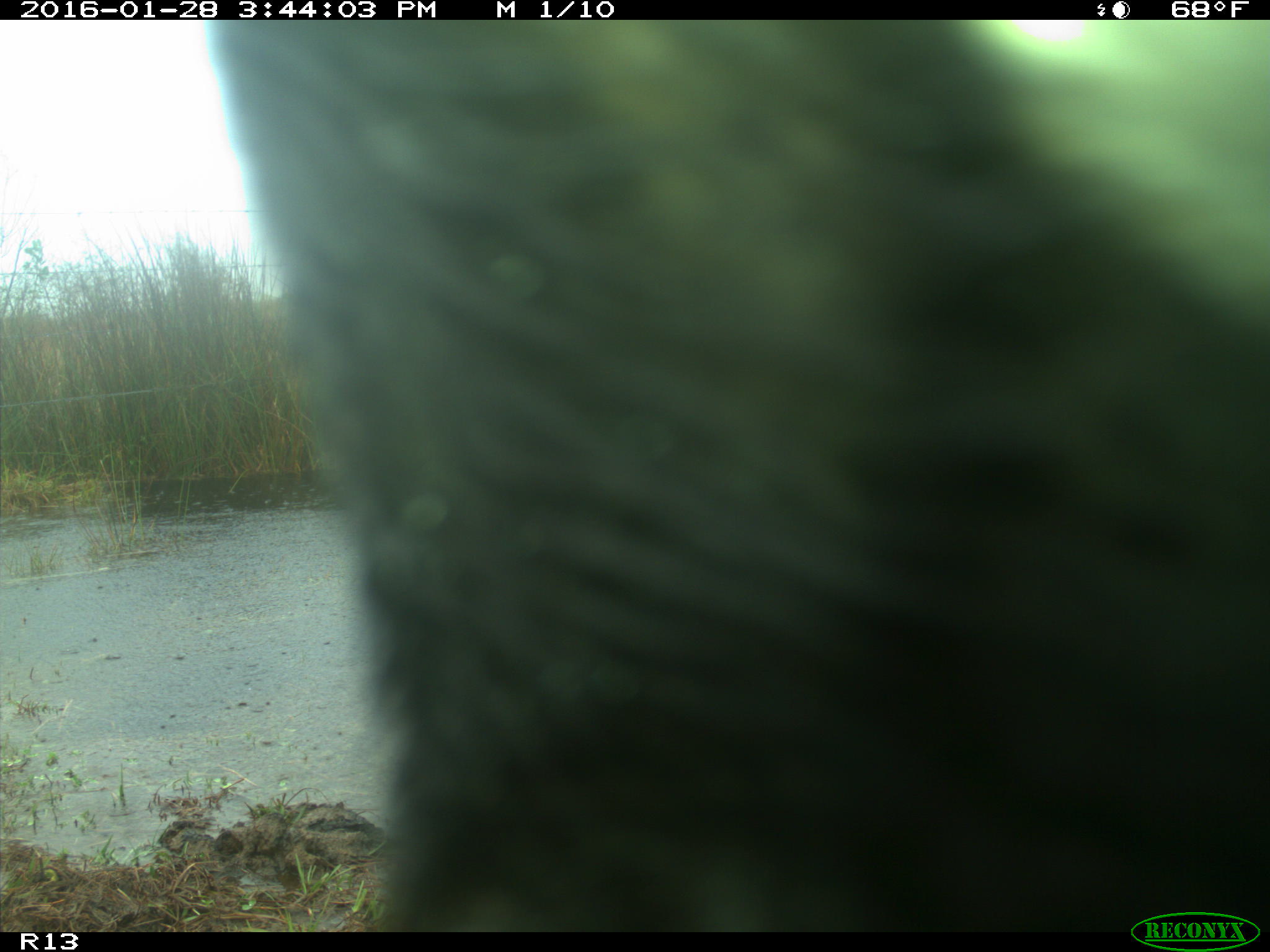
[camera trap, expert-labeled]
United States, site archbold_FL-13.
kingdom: Animalia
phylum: Chordata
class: Mammalia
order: Artiodactyla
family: Bovidae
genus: Bos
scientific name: Bos taurus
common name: domestic cow